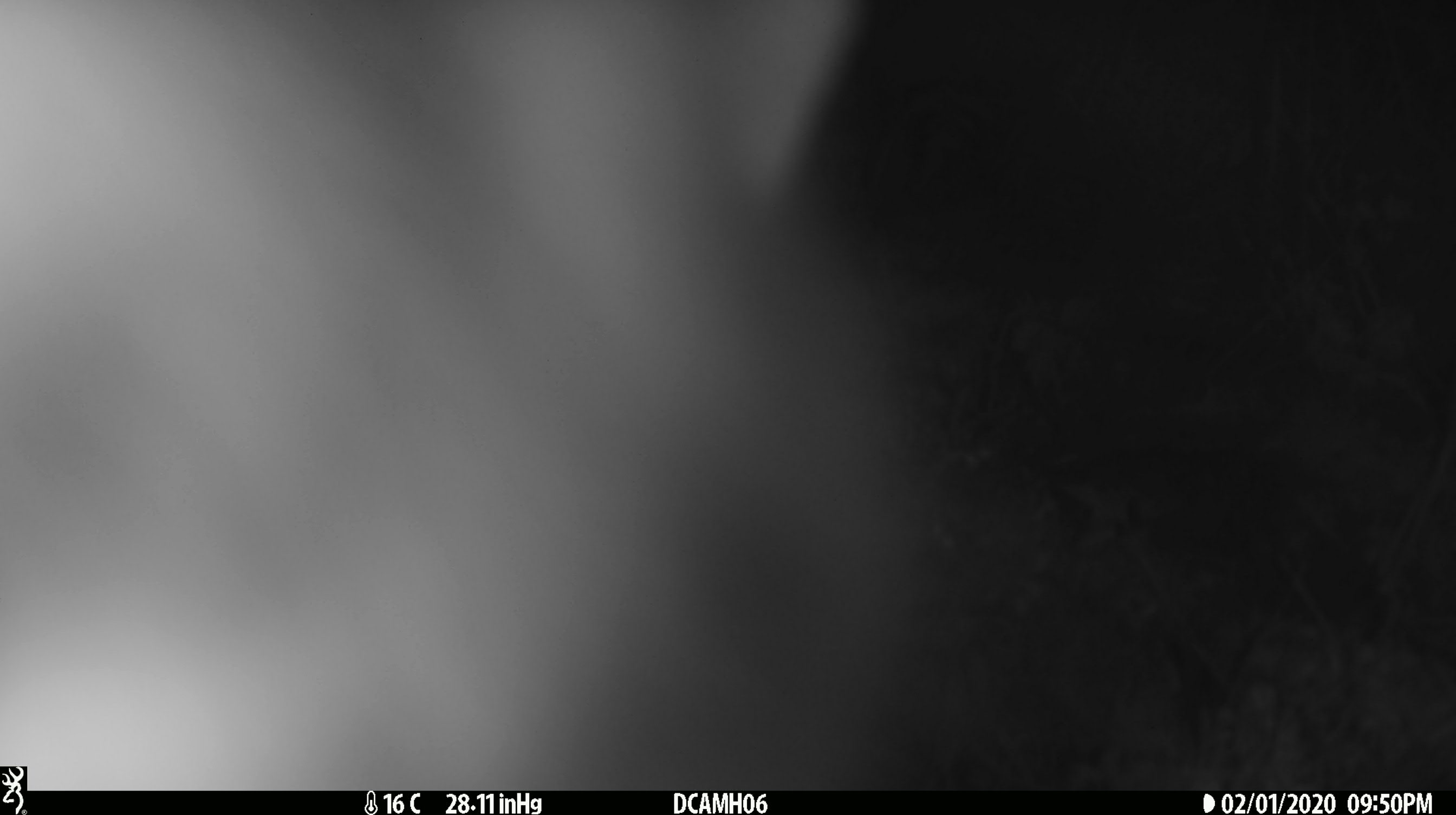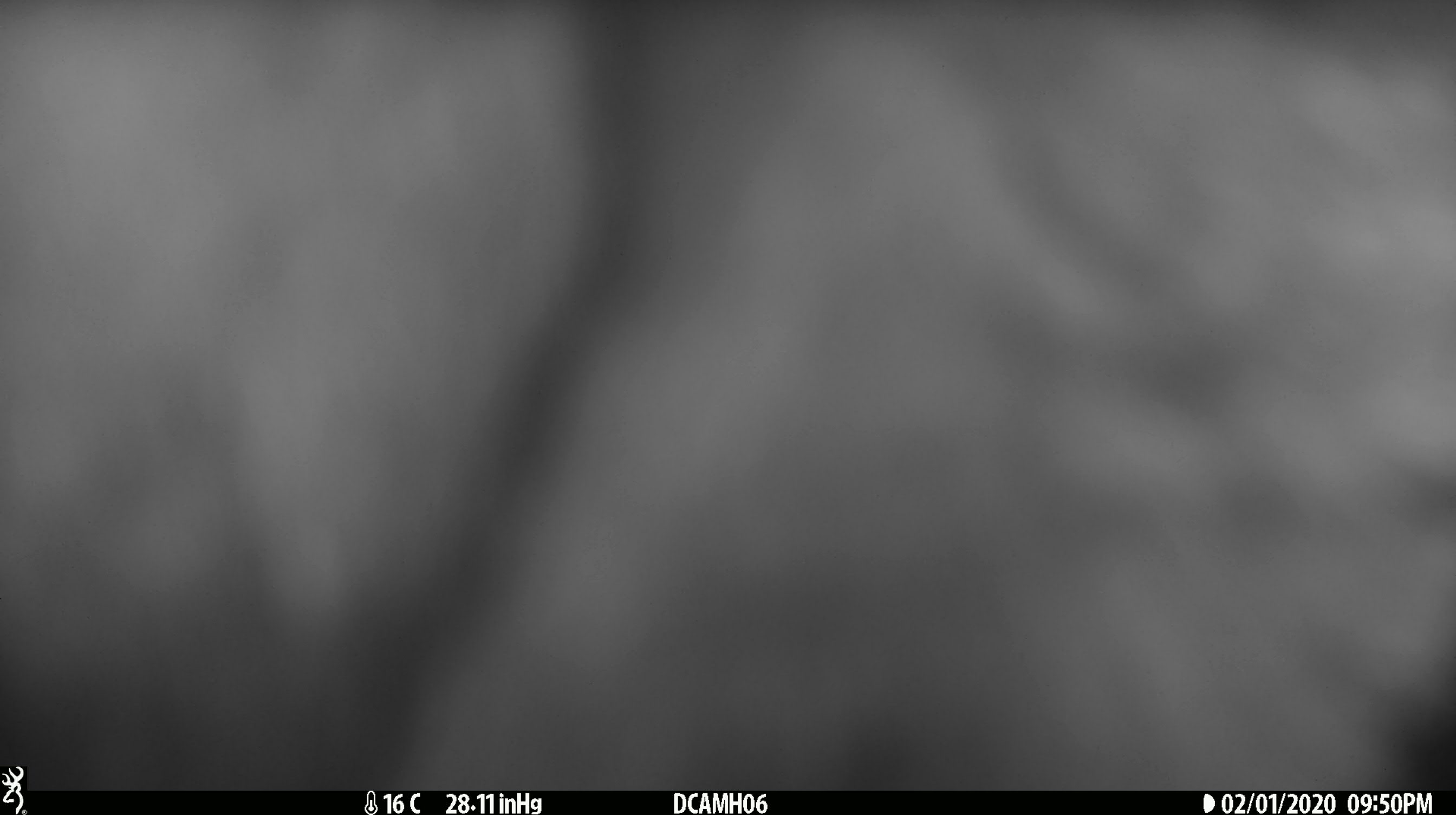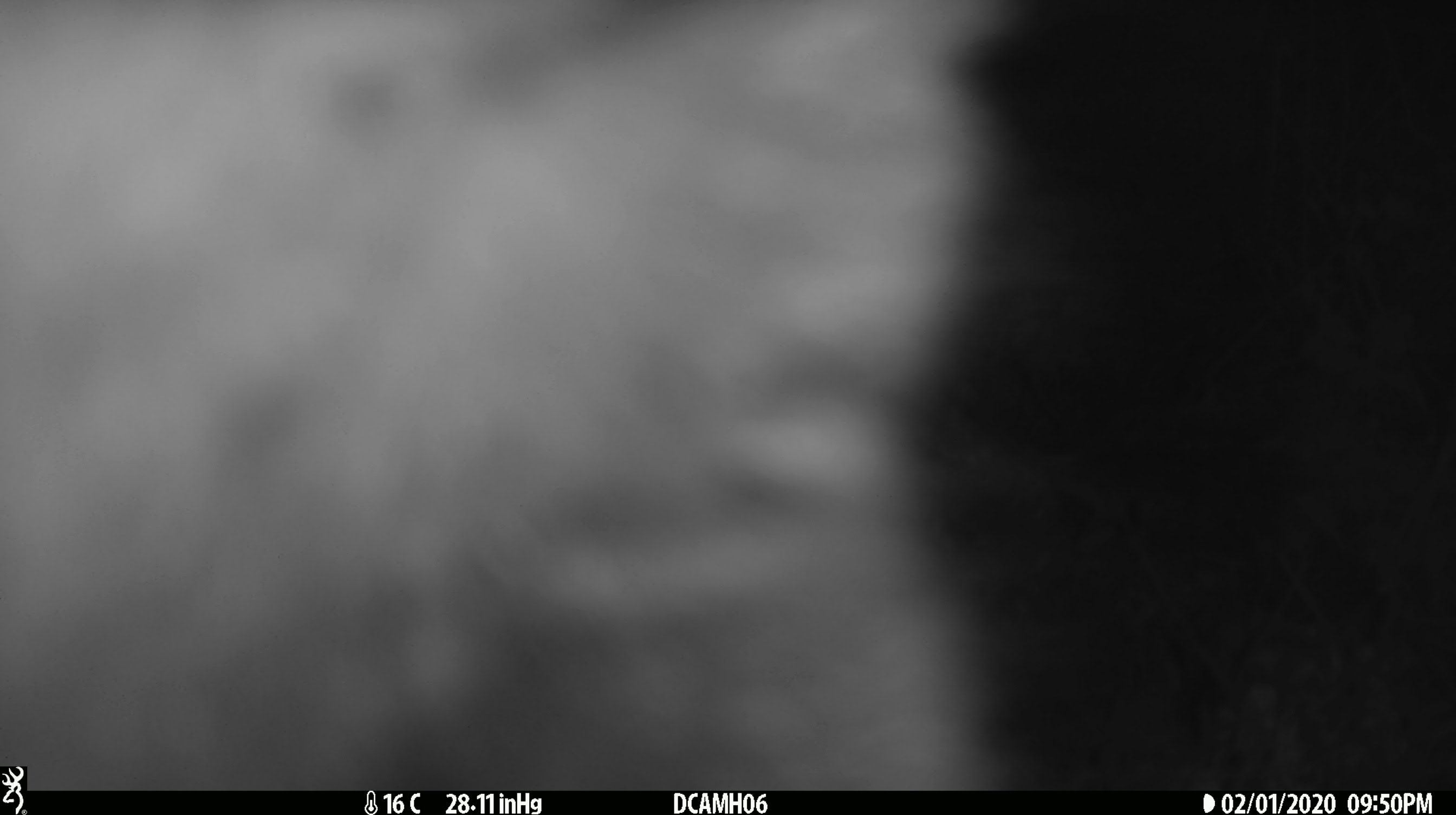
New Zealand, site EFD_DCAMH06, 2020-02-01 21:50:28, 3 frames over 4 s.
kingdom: Animalia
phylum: Chordata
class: Mammalia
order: Diprotodontia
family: Phalangeridae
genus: Trichosurus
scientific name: Trichosurus vulpecula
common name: common brushtail possum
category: possum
Possum (common brushtail possum) (Trichosurus vulpecula).